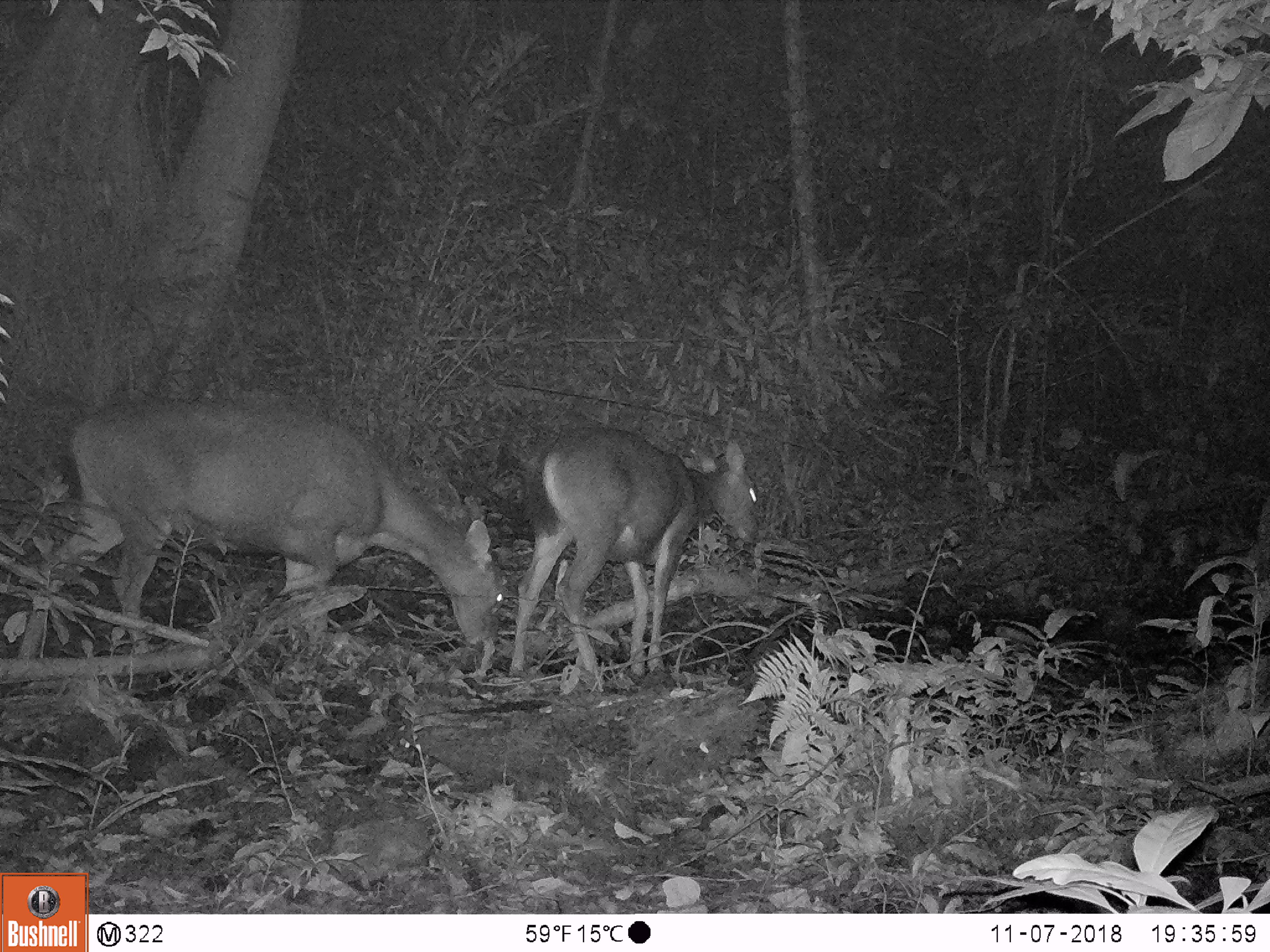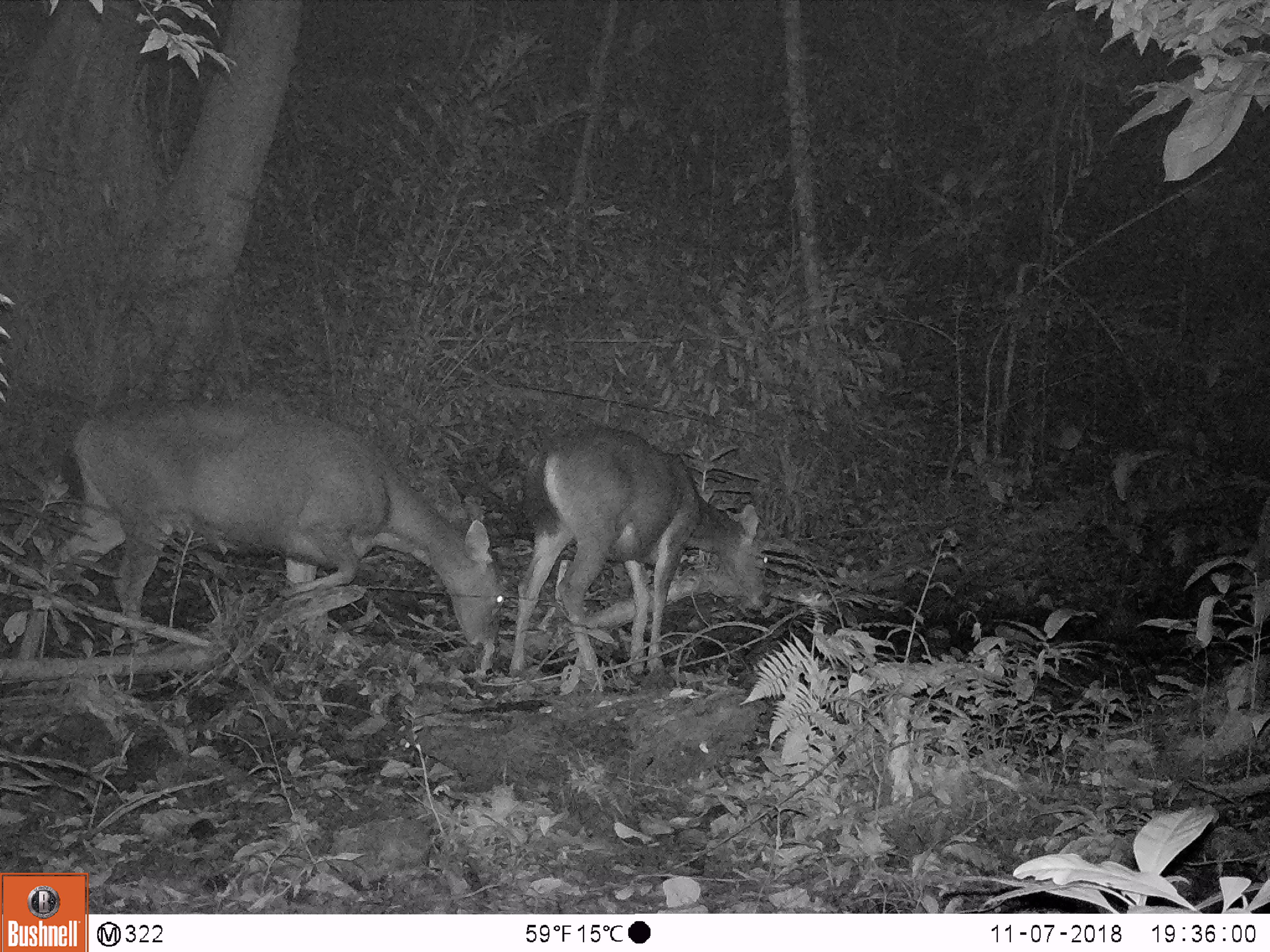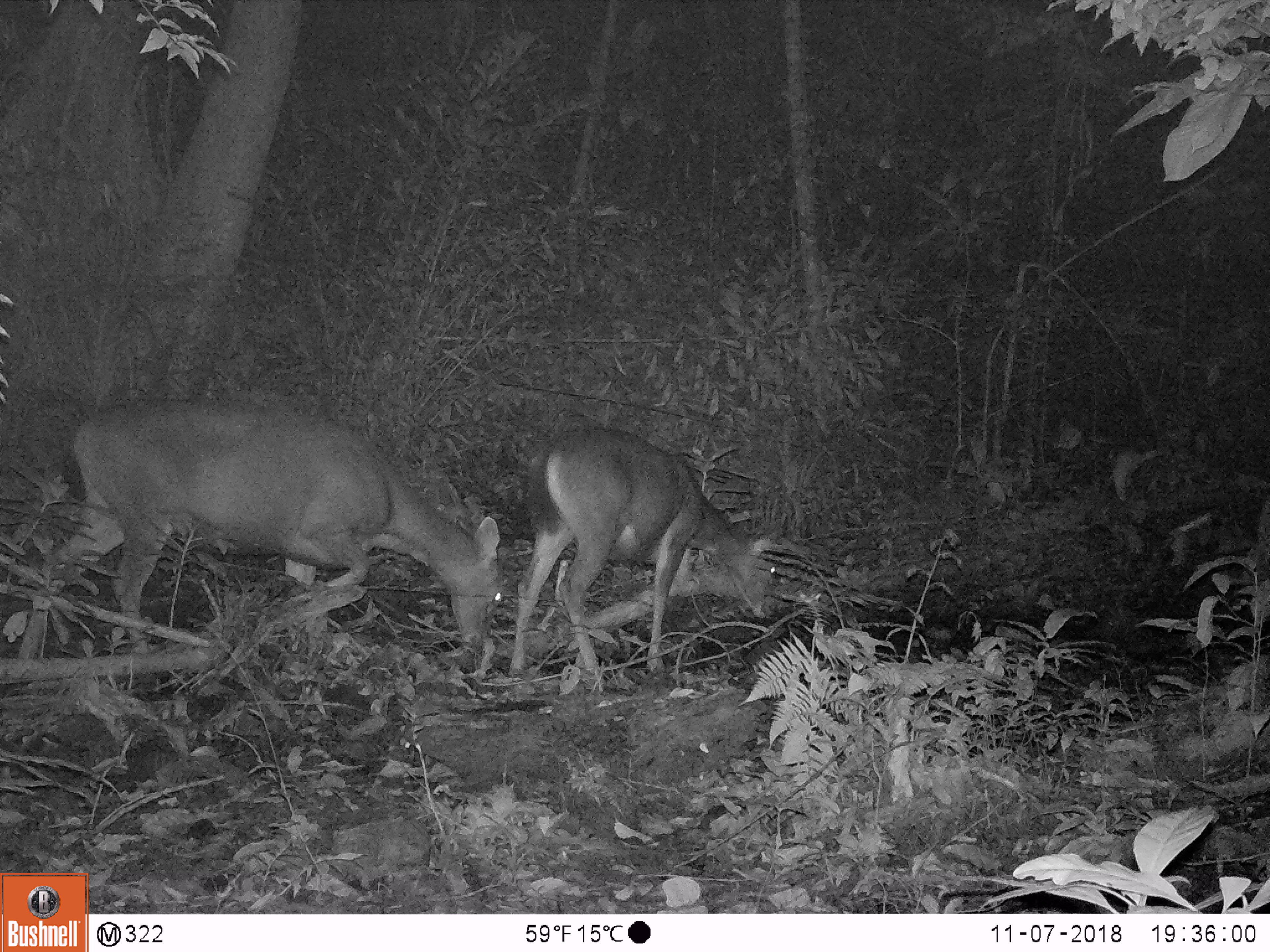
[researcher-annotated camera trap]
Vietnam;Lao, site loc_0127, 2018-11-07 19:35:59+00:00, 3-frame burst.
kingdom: Animalia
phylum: Chordata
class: Mammalia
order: Artiodactyla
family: Cervidae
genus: Rusa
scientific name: Rusa unicolor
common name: sambar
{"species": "sambar (Rusa unicolor)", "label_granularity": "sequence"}